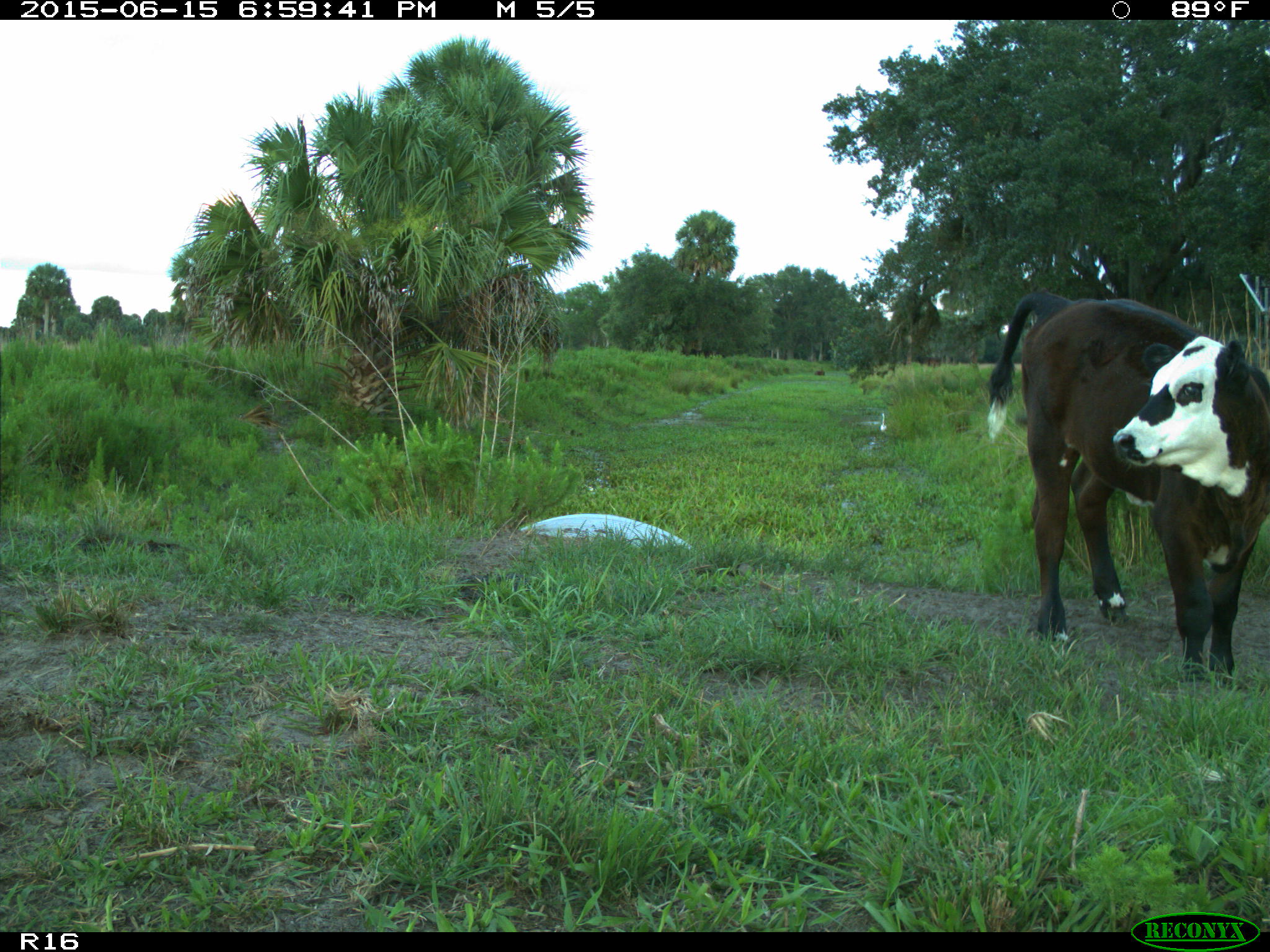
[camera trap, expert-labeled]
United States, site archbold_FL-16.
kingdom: Animalia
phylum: Chordata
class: Mammalia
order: Artiodactyla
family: Bovidae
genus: Bos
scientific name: Bos taurus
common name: domestic cow